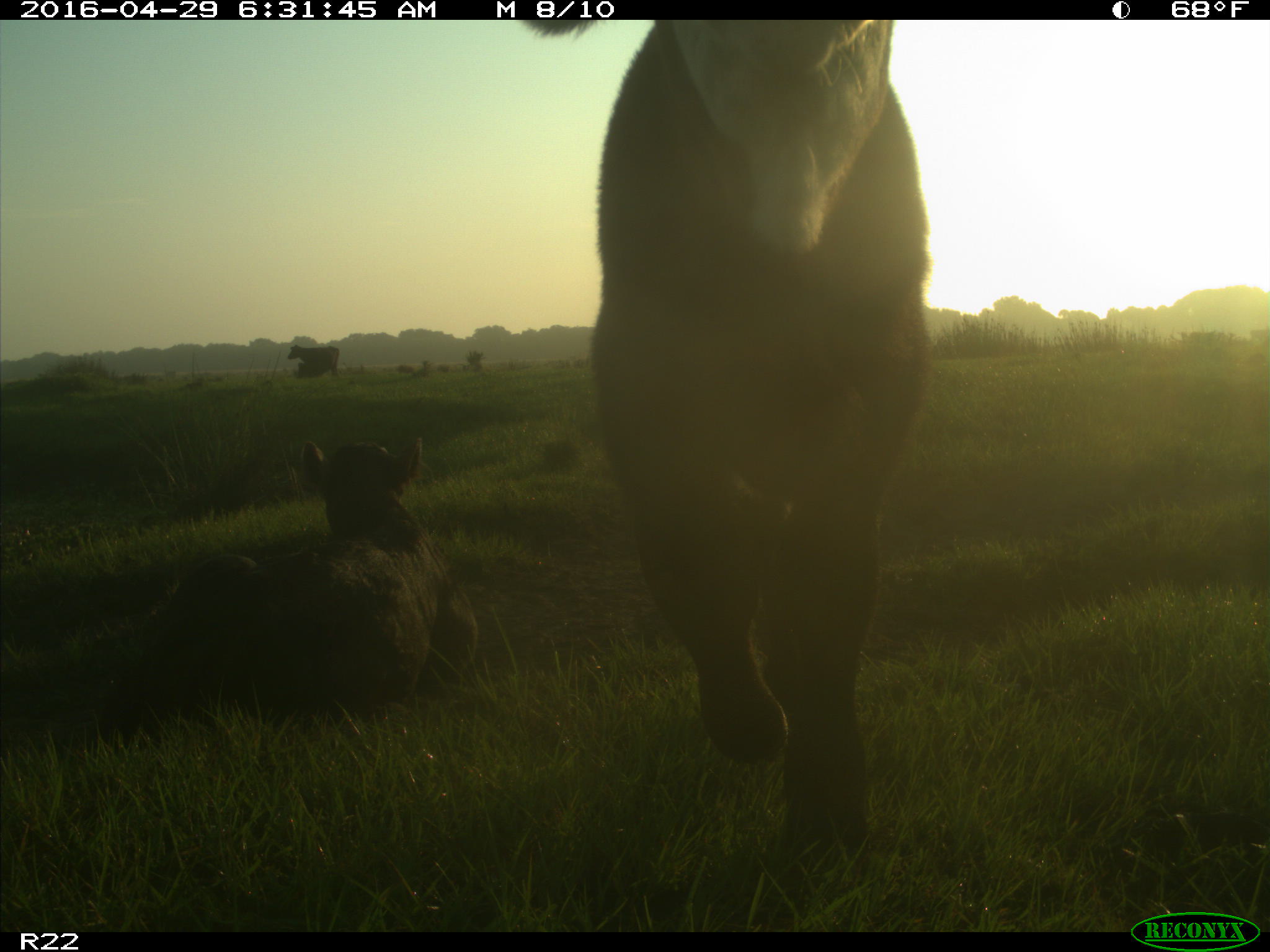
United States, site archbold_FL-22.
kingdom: Animalia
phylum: Chordata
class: Mammalia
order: Artiodactyla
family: Bovidae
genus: Bos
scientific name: Bos taurus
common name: domestic cow